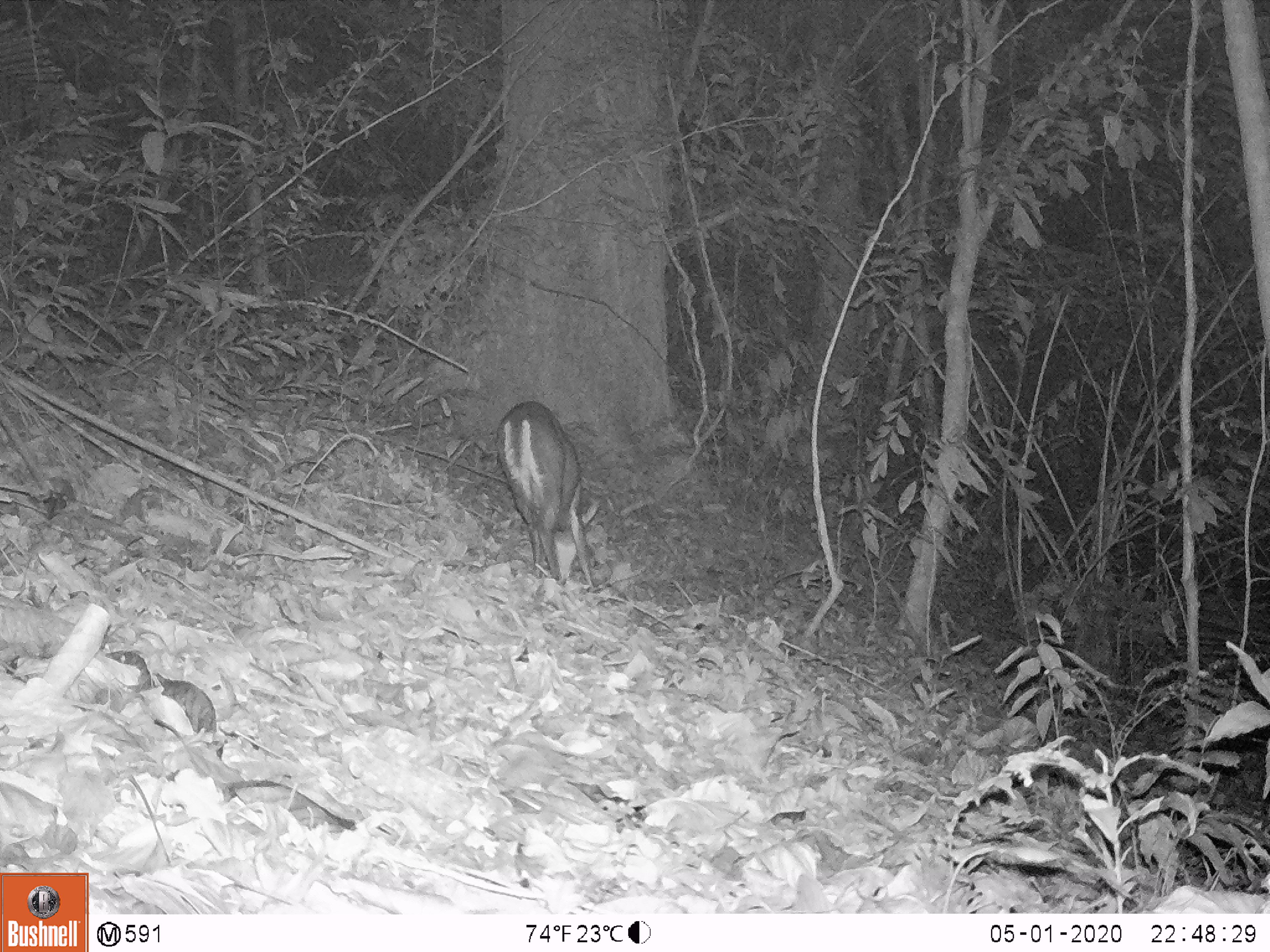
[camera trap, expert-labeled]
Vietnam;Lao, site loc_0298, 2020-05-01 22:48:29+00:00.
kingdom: Animalia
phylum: Chordata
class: Mammalia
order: Artiodactyla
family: Cervidae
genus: Muntiacus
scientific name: Muntiacus rooseveltorum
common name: roosevelt's muntjac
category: roosevelts muntjac group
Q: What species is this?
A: Roosevelts muntjac group (roosevelt's muntjac) (Muntiacus rooseveltorum).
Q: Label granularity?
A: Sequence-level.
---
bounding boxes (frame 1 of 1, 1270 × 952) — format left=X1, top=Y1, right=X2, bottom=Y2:
roosevelts muntjac group: left=494, top=397, right=595, bottom=590